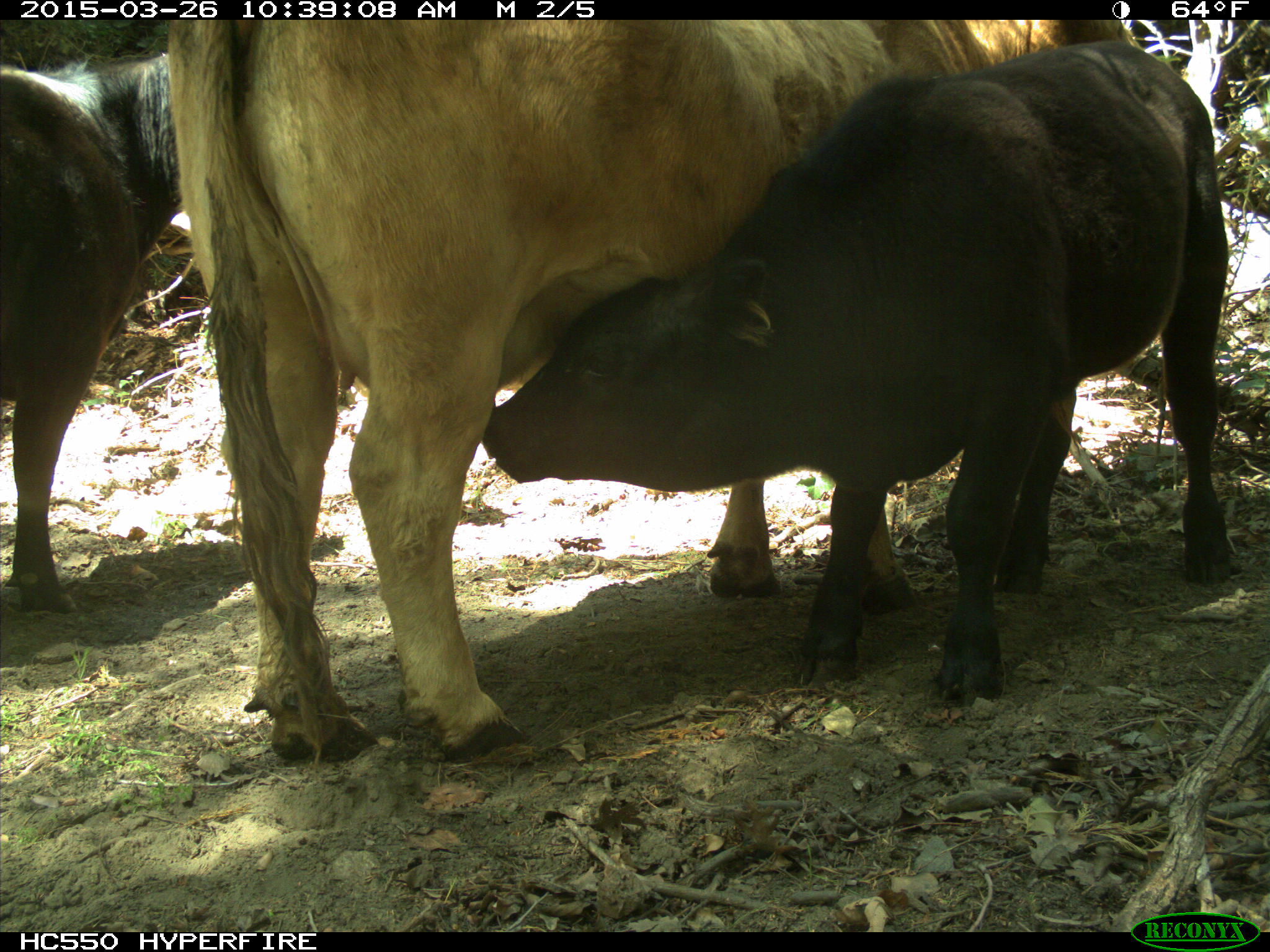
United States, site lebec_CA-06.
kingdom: Animalia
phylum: Chordata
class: Mammalia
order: Artiodactyla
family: Bovidae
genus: Bos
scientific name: Bos taurus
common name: domestic cow